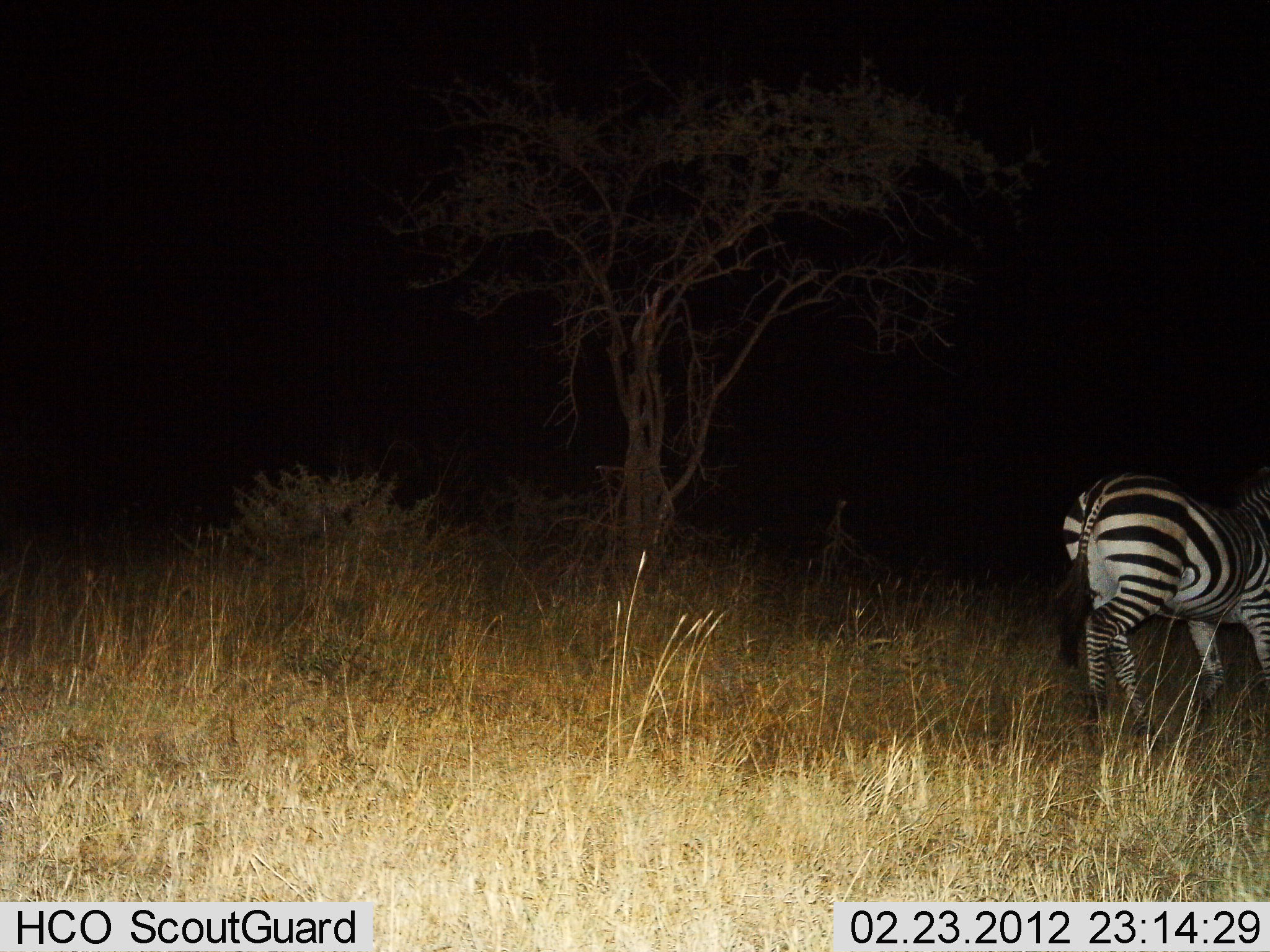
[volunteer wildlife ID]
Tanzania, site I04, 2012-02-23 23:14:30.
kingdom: Animalia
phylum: Chordata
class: Mammalia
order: Perissodactyla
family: Equidae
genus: Equus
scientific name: Equus quagga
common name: plains zebra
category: zebra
Zebra (plains zebra) (Equus quagga), count 1. Behavior (volunteer vote fractions): standing 38%, resting 0%, moving 59%, interacting 0%. Young present (vote fraction): 0%. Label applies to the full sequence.